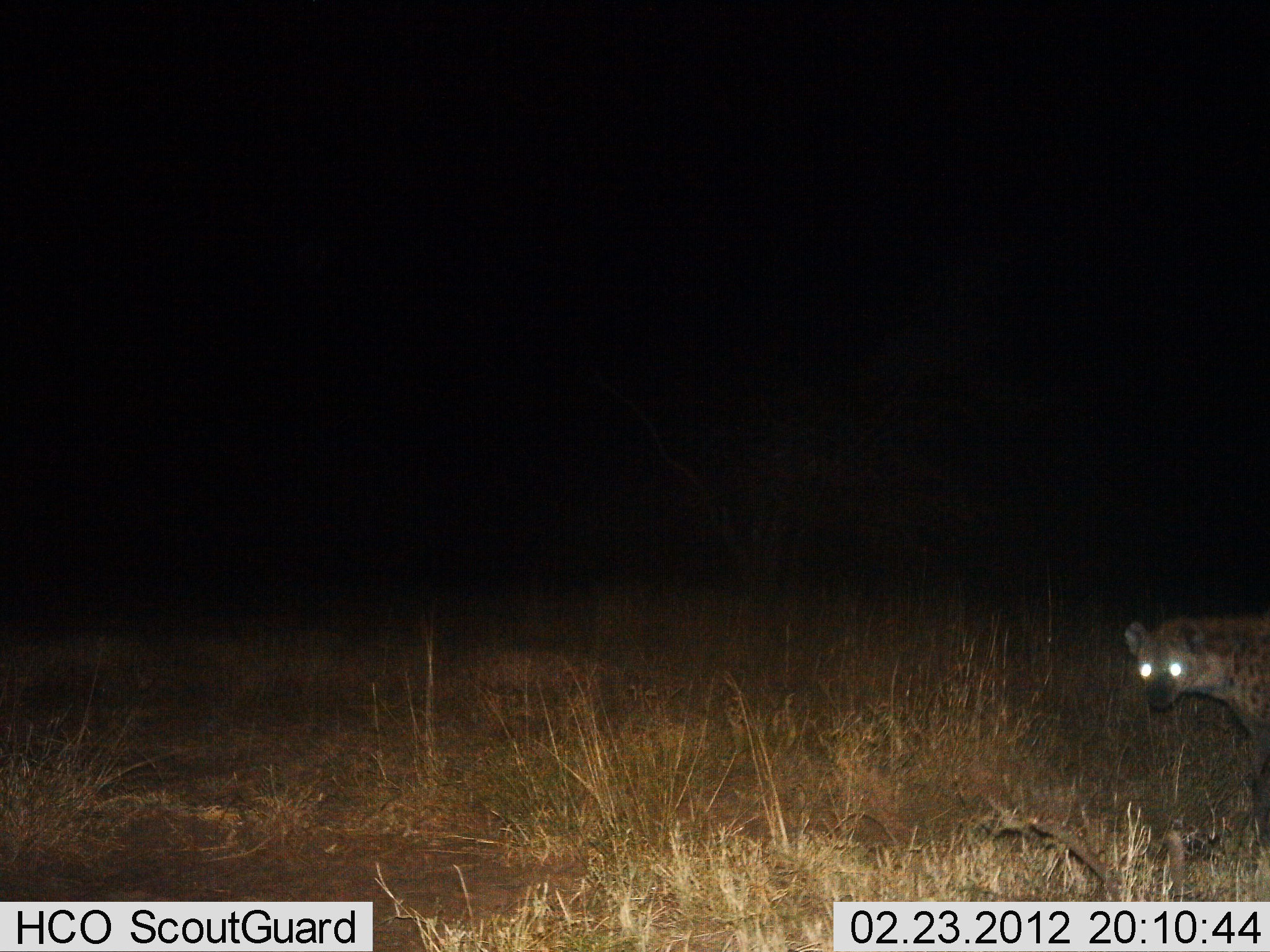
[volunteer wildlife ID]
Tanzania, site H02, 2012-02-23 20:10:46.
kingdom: Animalia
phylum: Chordata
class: Mammalia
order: Carnivora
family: Hyaenidae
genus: Crocuta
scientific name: Crocuta crocuta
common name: spotted hyena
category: hyenaspotted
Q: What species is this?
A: Hyenaspotted (spotted hyena) (Crocuta crocuta).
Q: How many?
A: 1.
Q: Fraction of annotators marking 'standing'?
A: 70%.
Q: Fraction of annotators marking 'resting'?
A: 0%.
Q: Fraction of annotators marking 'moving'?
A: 30%.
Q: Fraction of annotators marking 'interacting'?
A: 5%.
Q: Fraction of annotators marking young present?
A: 0%.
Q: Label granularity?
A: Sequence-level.